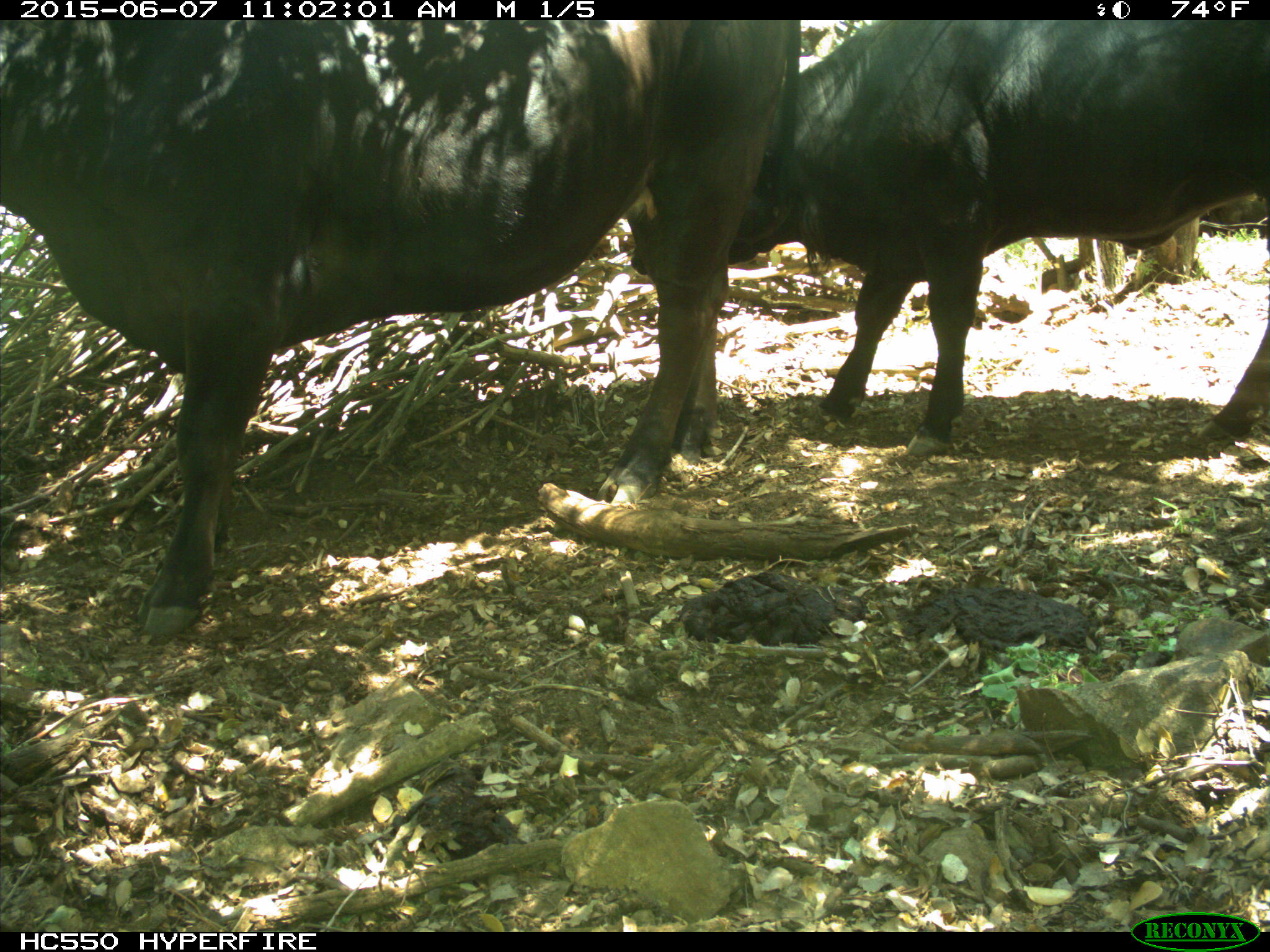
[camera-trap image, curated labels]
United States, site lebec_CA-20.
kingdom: Animalia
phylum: Chordata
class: Mammalia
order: Artiodactyla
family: Bovidae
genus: Bos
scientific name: Bos taurus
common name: domestic cow